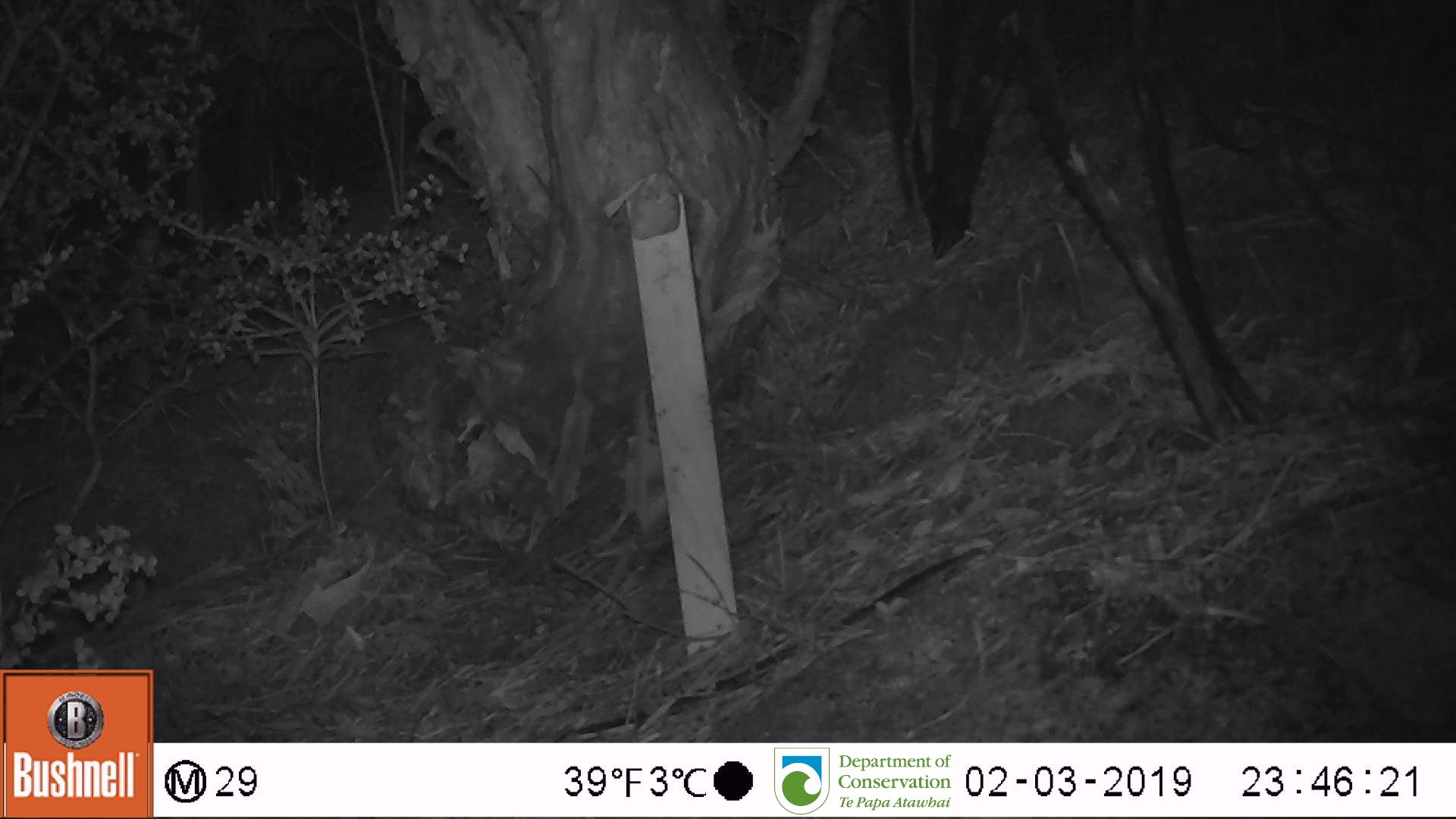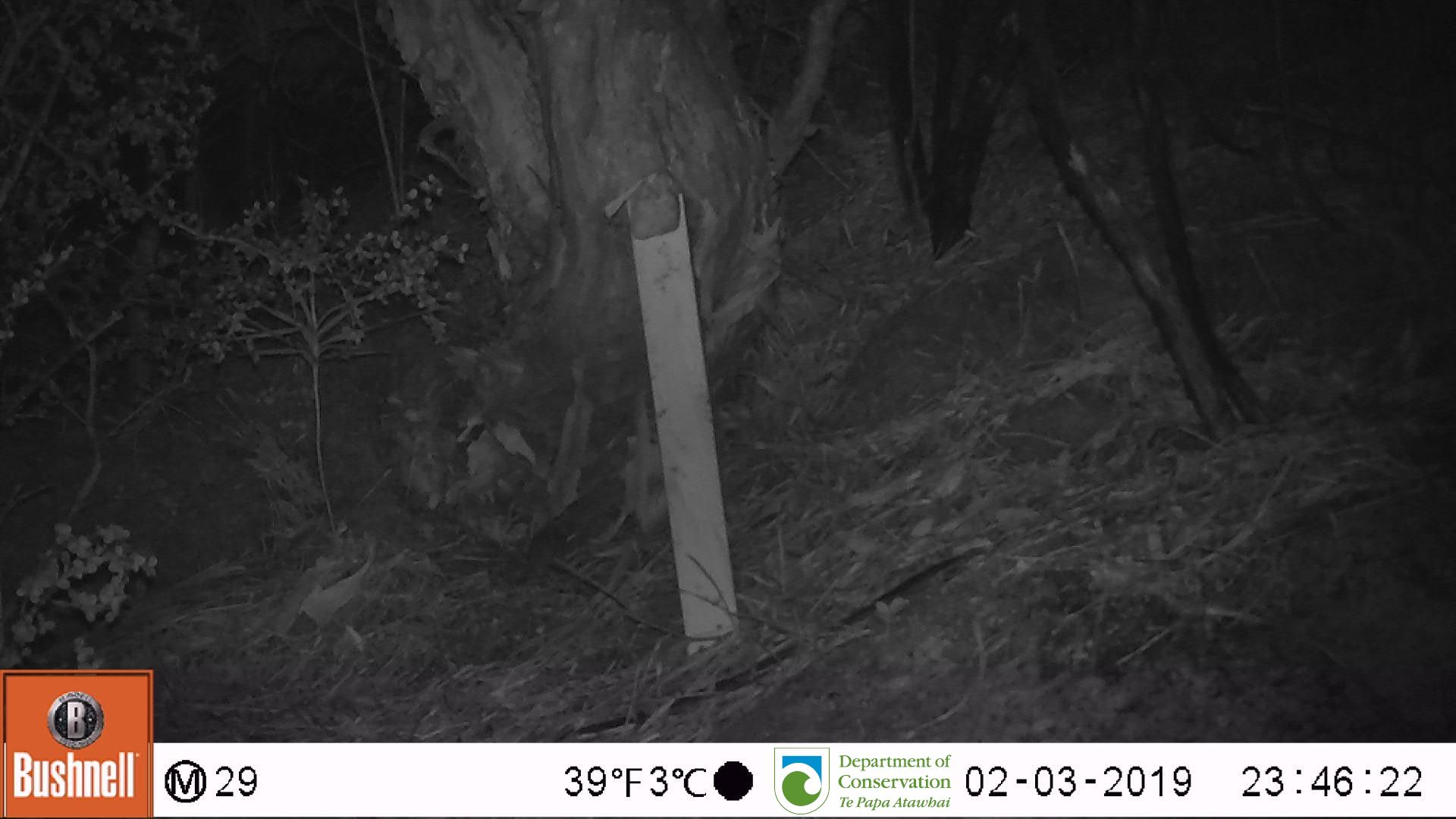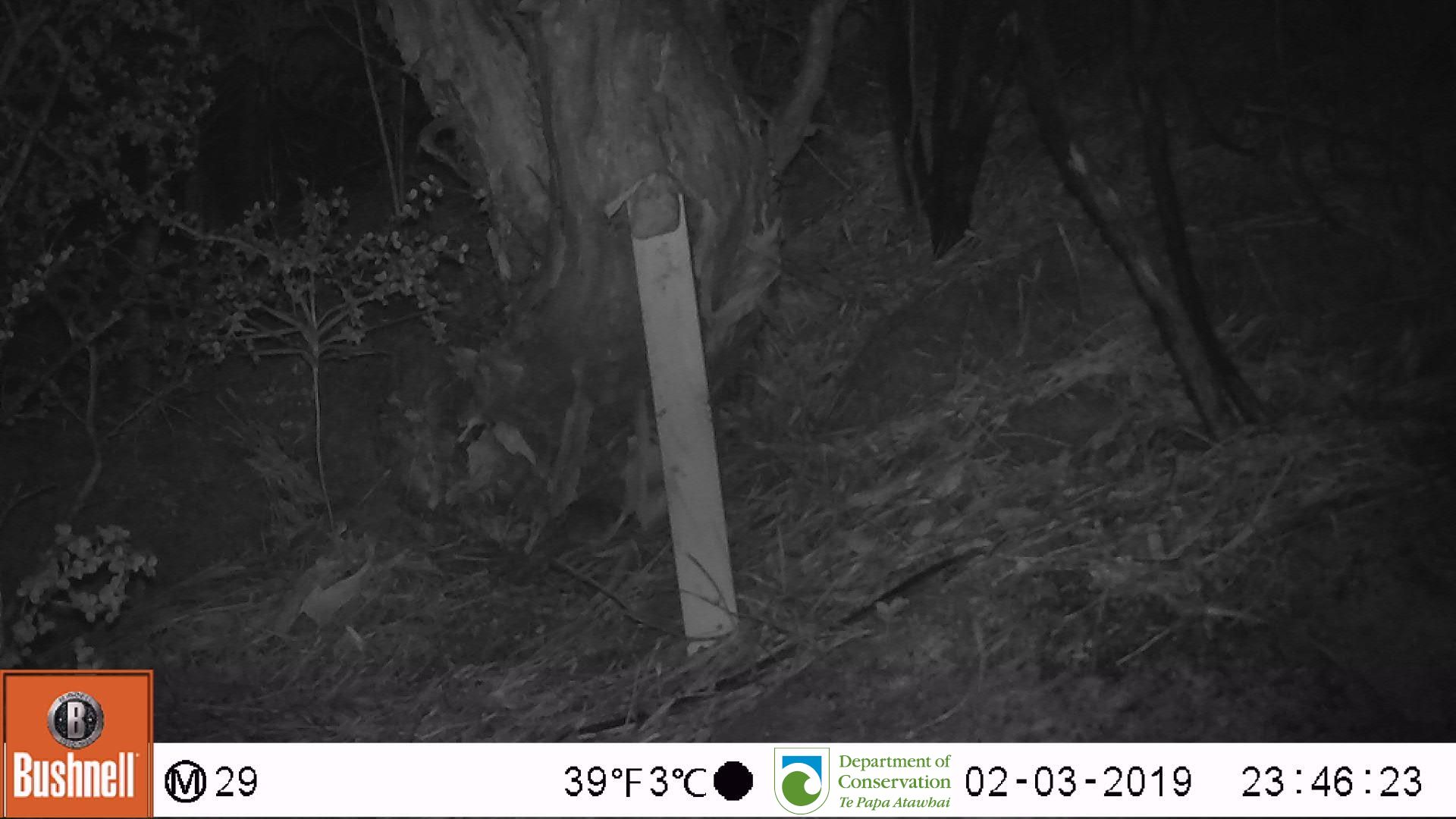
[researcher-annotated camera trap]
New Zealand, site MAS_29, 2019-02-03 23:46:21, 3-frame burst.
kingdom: Animalia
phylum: Chordata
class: Mammalia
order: Rodentia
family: Muridae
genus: Mus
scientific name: Mus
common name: mouse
Mouse (Mus).